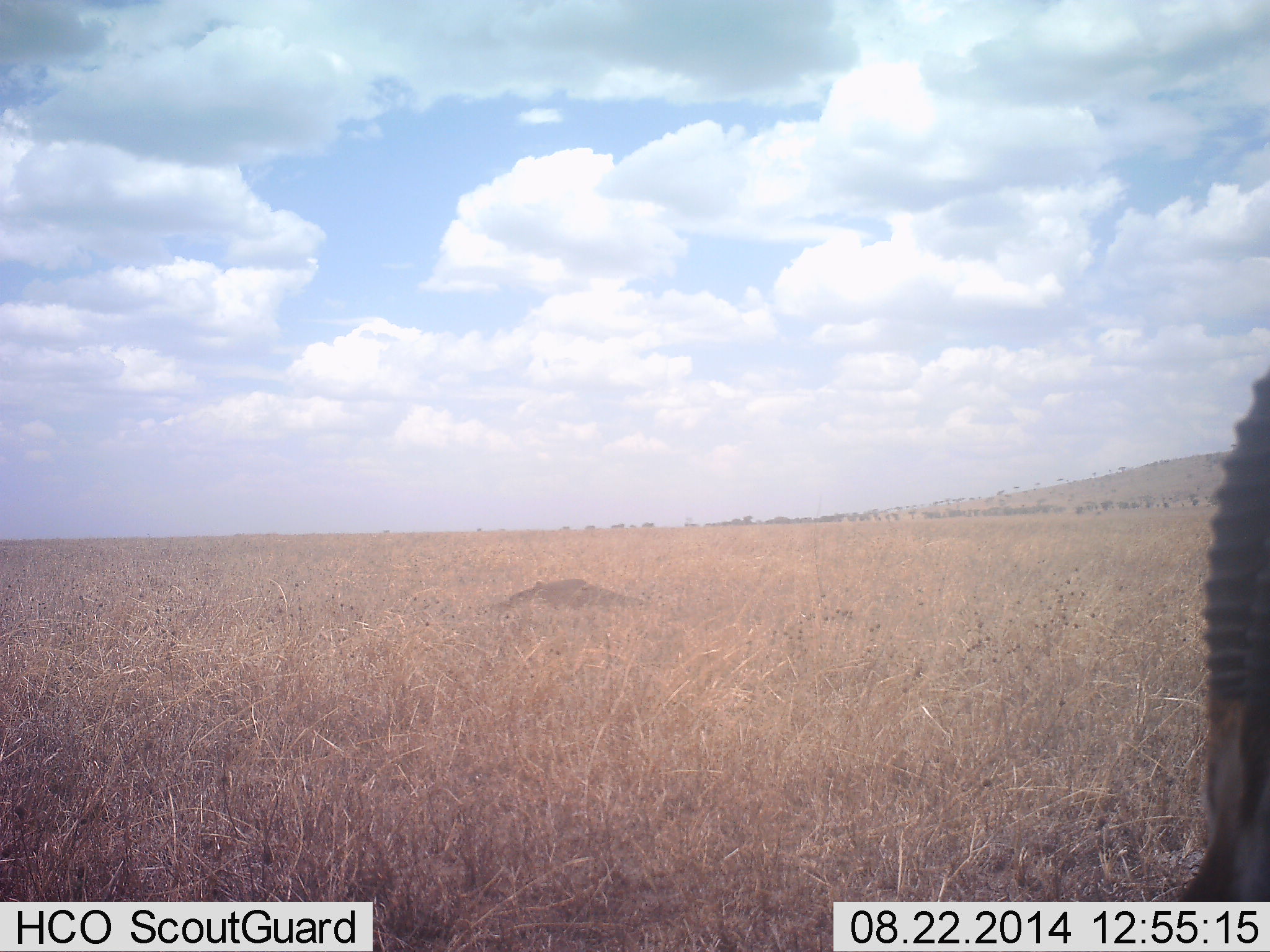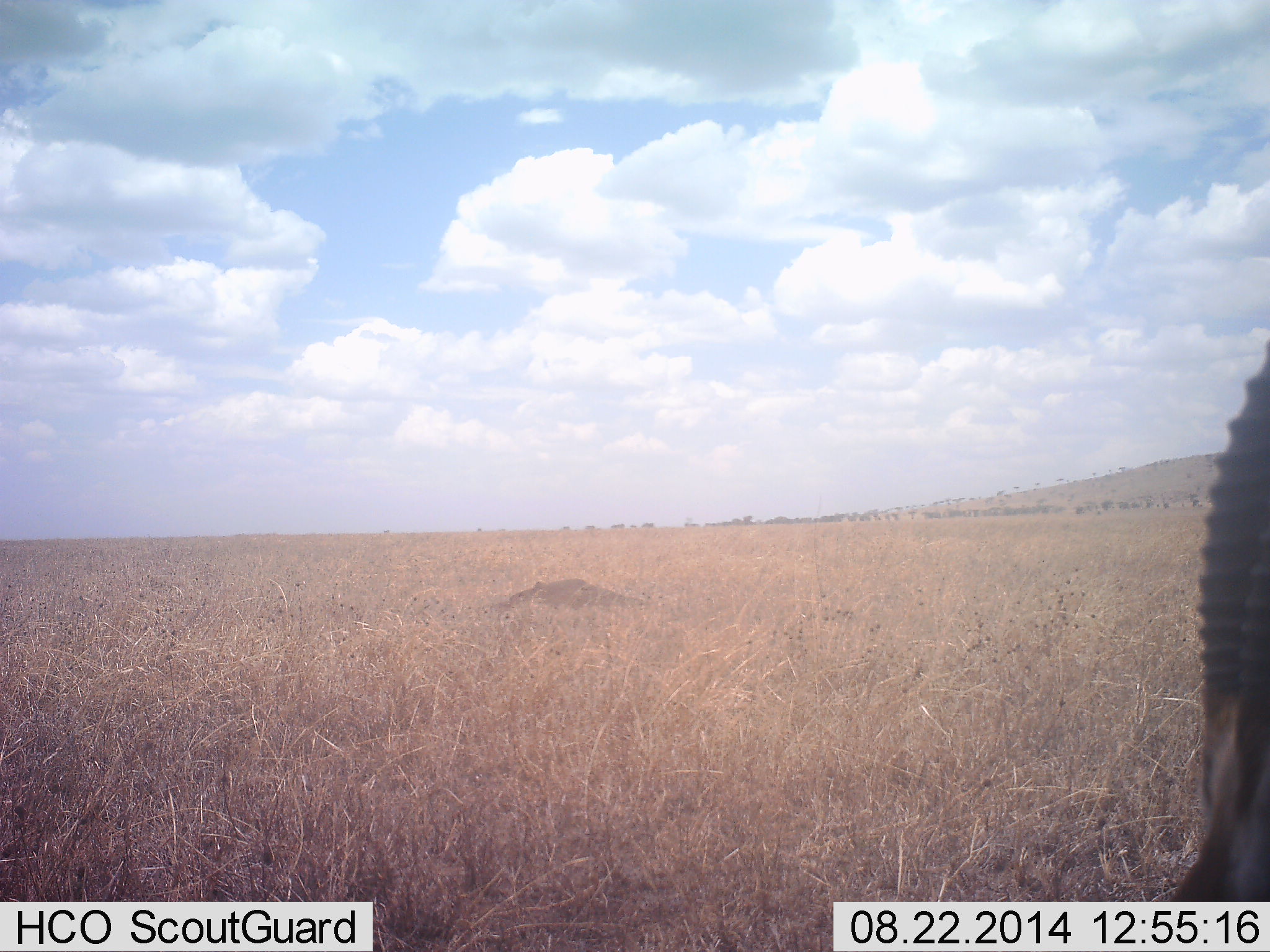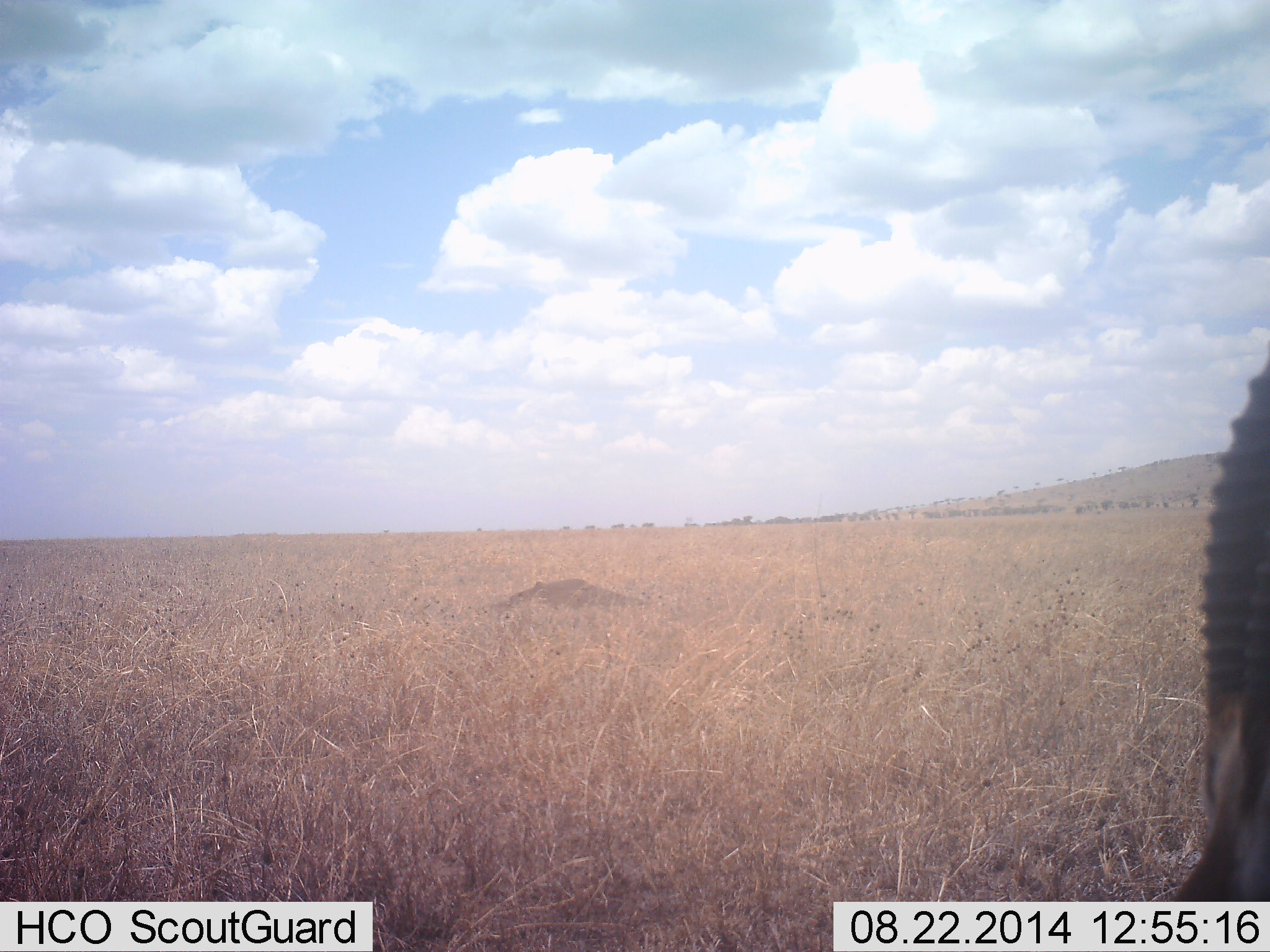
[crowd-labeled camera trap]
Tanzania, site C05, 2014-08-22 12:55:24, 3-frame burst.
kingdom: Animalia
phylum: Chordata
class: Mammalia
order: Artiodactyla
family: Bovidae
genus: Eudorcas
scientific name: Eudorcas thomsonii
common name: thomson's gazelle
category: gazellethomsons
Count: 1.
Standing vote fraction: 80%.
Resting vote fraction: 10%.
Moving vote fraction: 0%.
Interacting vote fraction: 0%.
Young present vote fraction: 0%.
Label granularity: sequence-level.